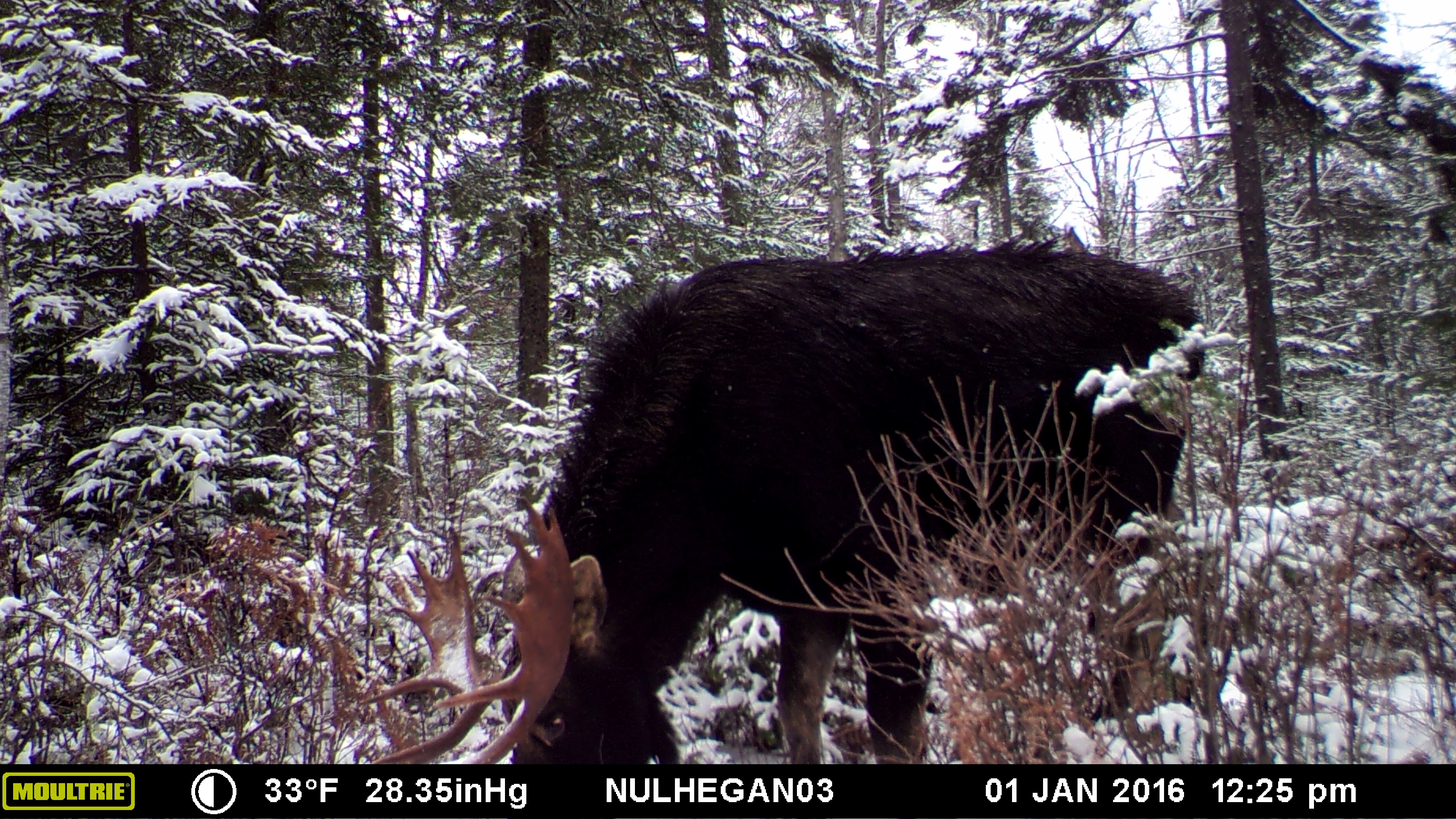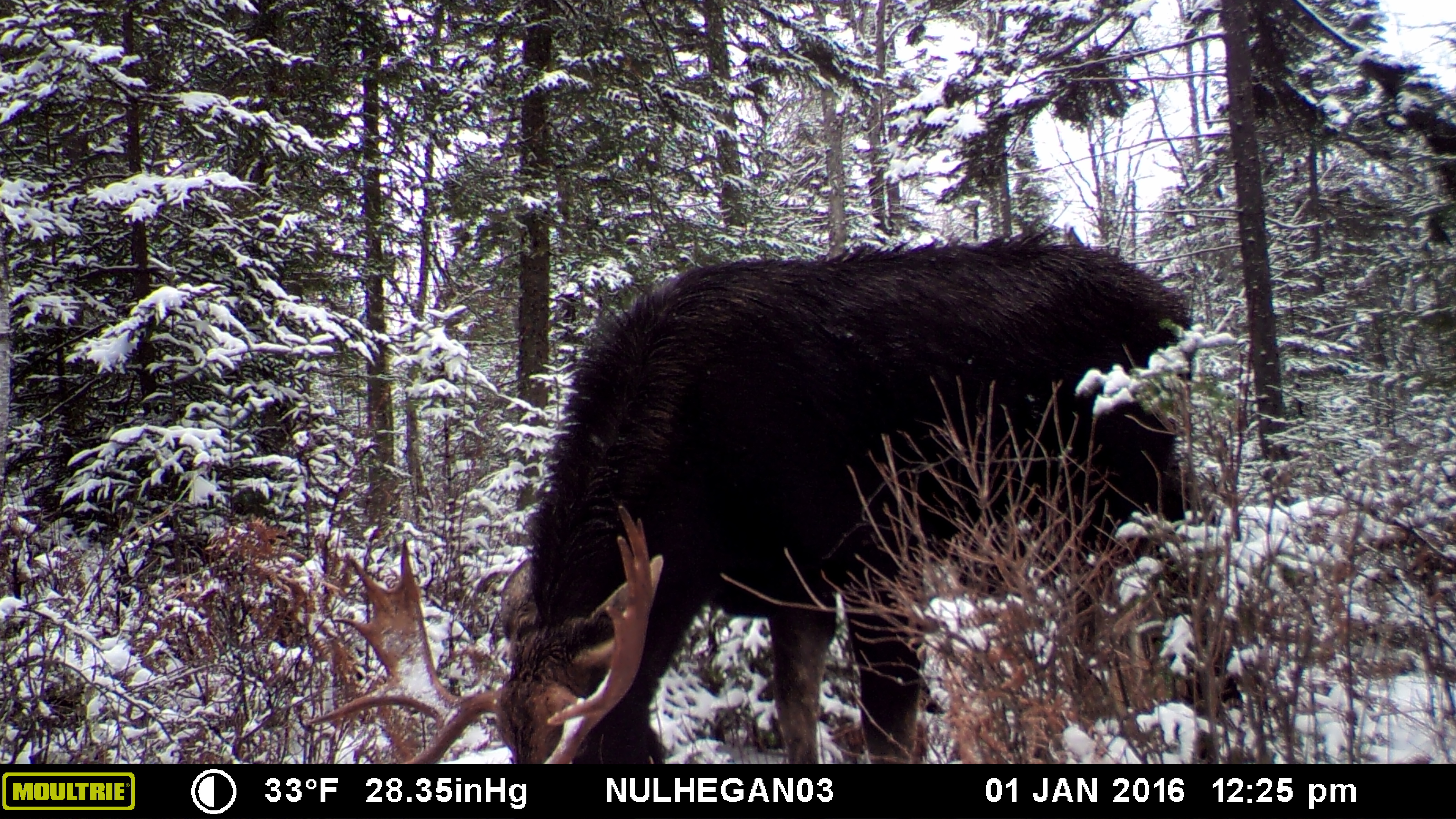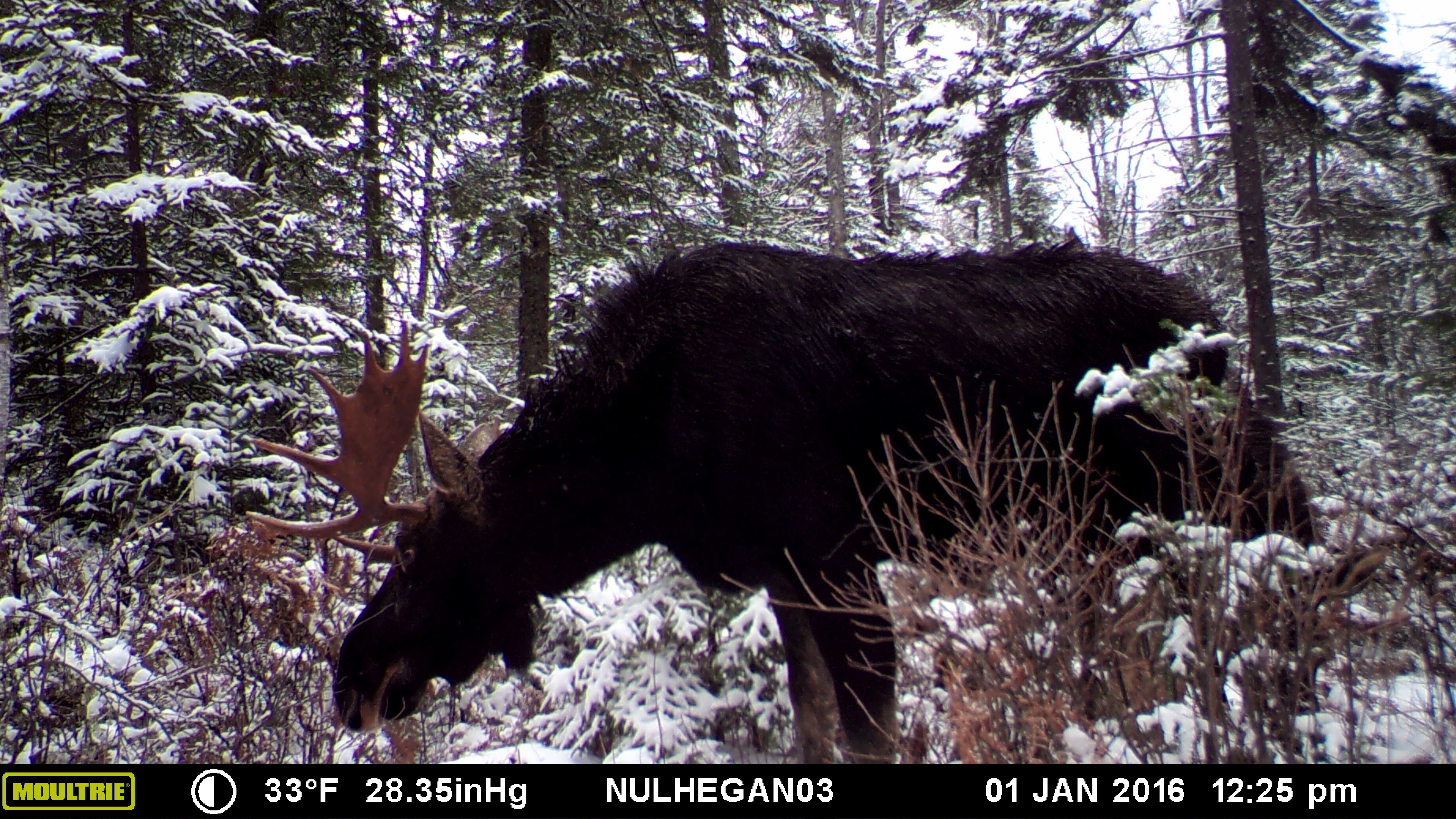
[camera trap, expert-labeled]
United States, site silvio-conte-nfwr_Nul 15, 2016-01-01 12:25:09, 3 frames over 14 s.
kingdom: Animalia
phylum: Chordata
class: Mammalia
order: Artiodactyla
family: Cervidae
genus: Alces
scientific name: Alces alces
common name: moose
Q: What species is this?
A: Moose (Alces alces).